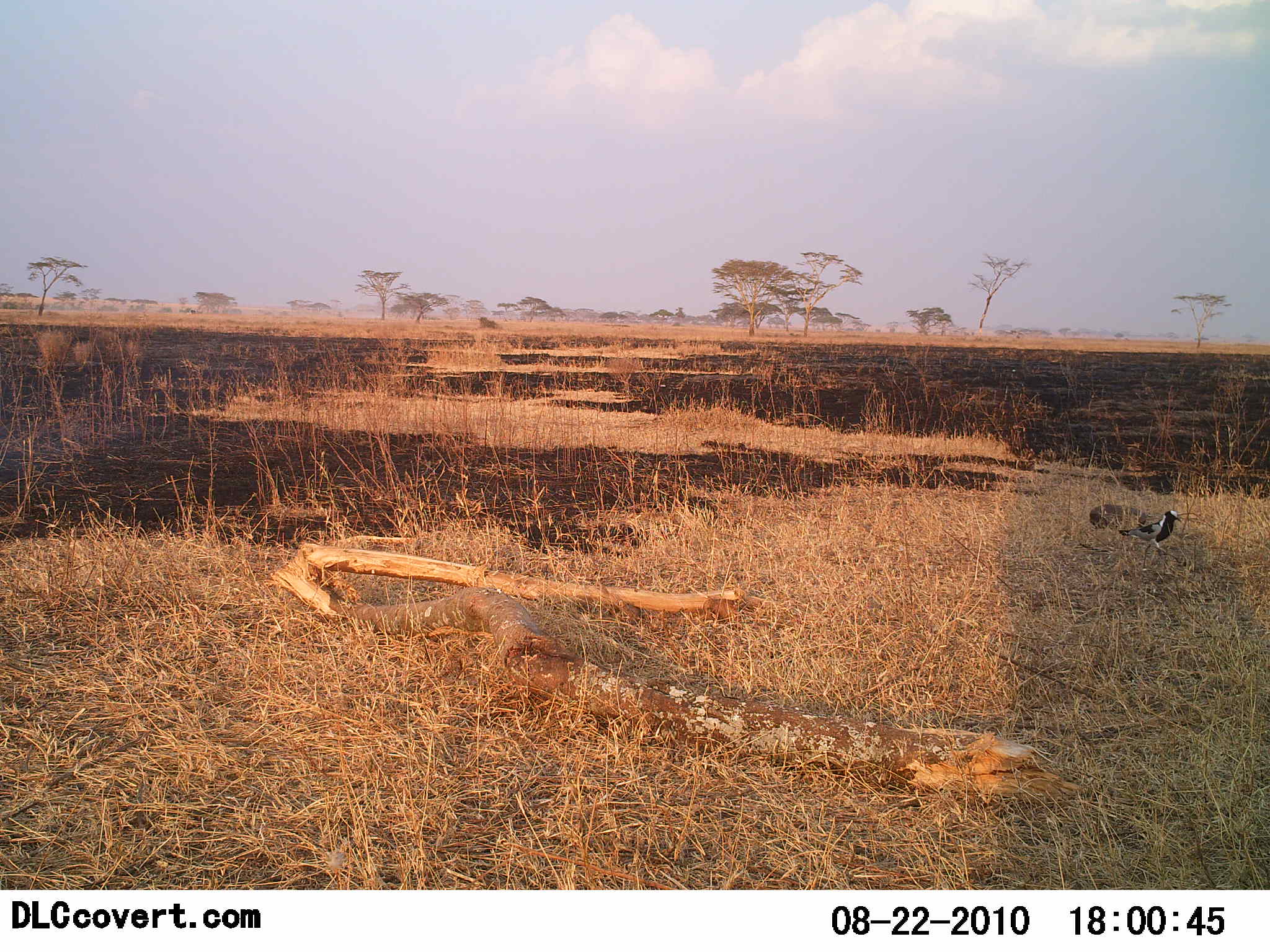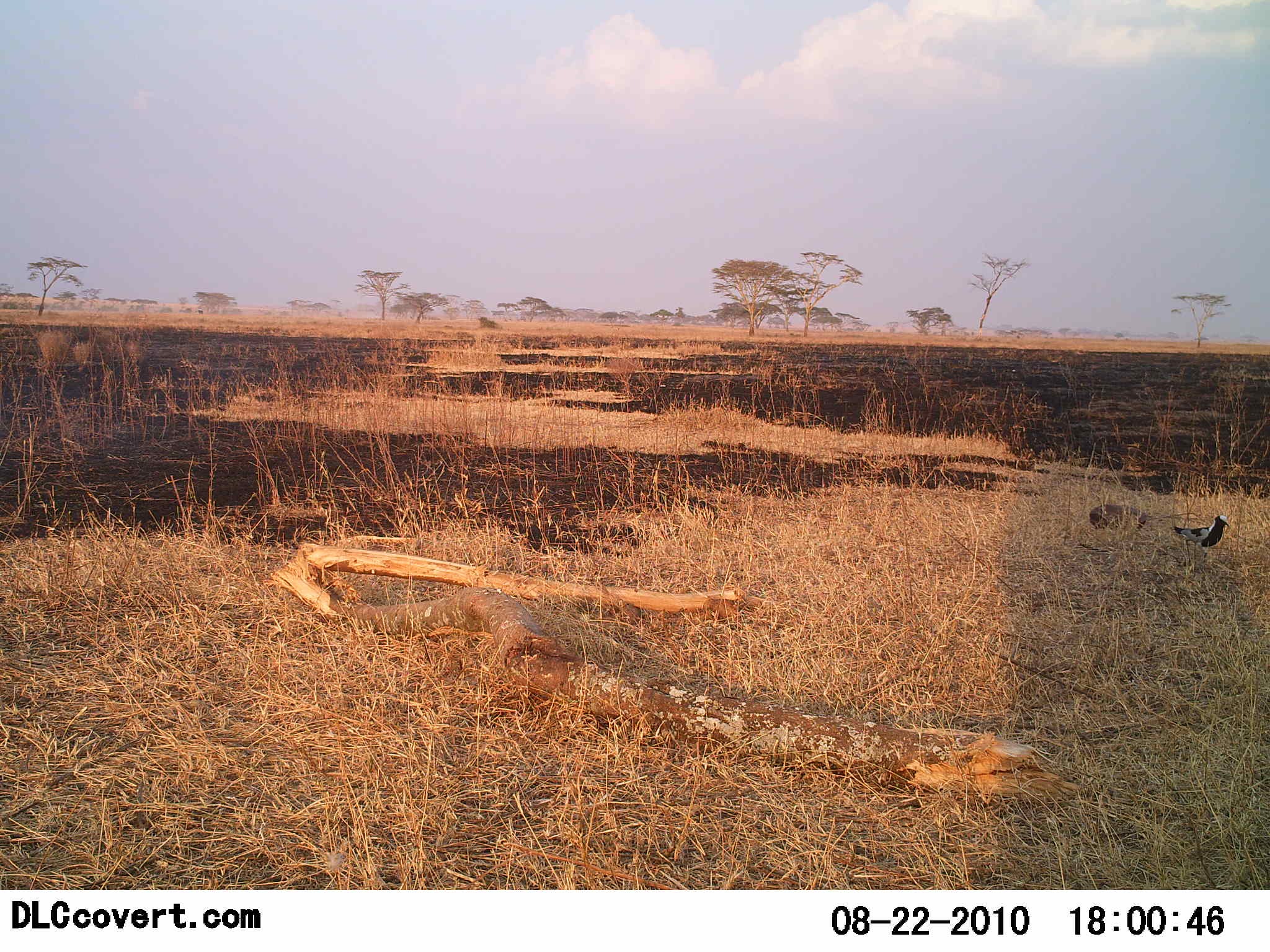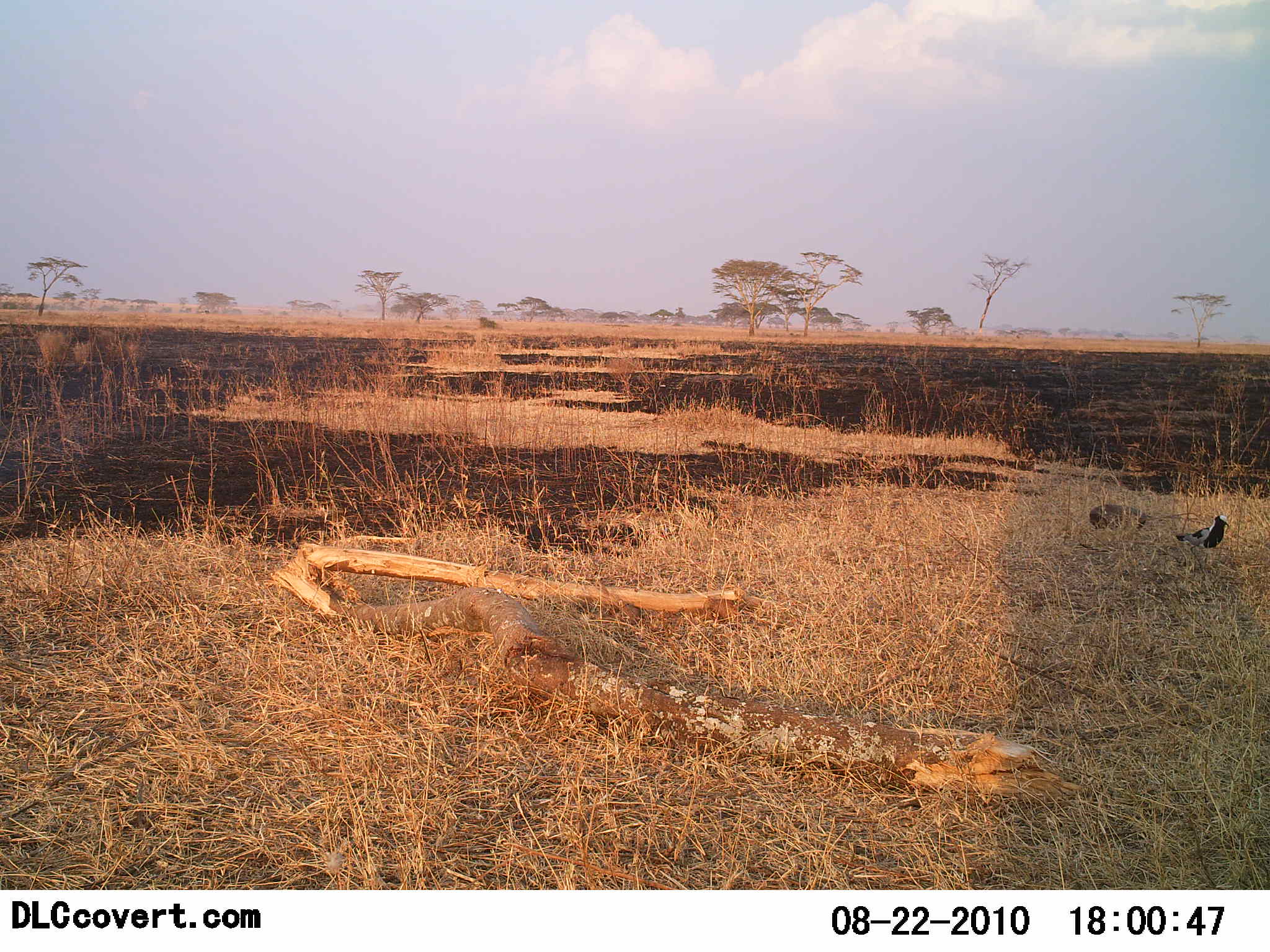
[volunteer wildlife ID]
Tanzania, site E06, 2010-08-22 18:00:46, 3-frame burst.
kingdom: Animalia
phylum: Chordata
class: Aves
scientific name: Aves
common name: bird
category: otherbird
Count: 1.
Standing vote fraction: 7%.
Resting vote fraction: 0%.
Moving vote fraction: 93%.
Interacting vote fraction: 0%.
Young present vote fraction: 0%.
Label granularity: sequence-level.